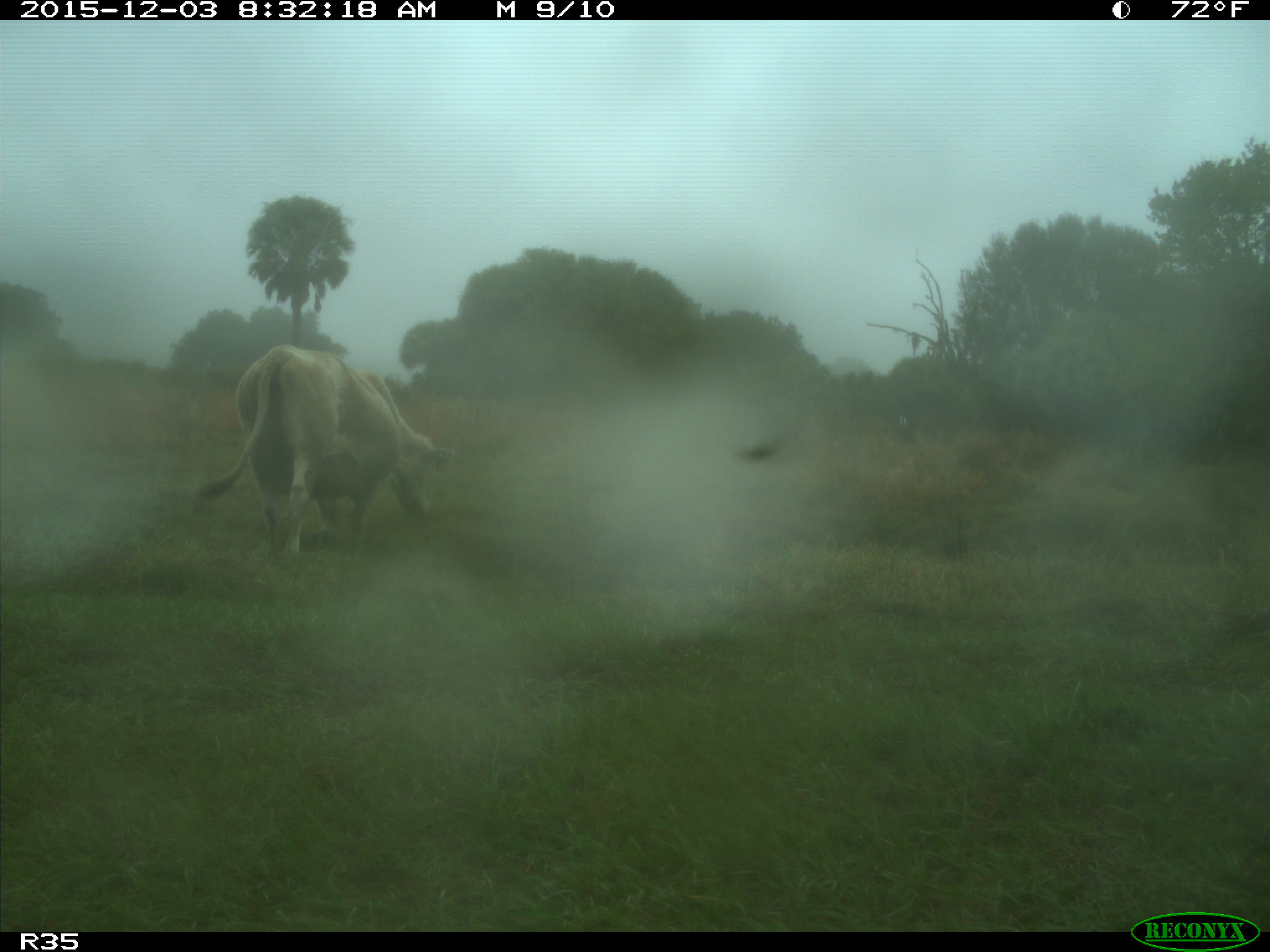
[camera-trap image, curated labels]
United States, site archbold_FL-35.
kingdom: Animalia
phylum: Chordata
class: Mammalia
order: Artiodactyla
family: Bovidae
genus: Bos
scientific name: Bos taurus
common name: domestic cow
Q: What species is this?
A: Bos taurus (domestic cow).